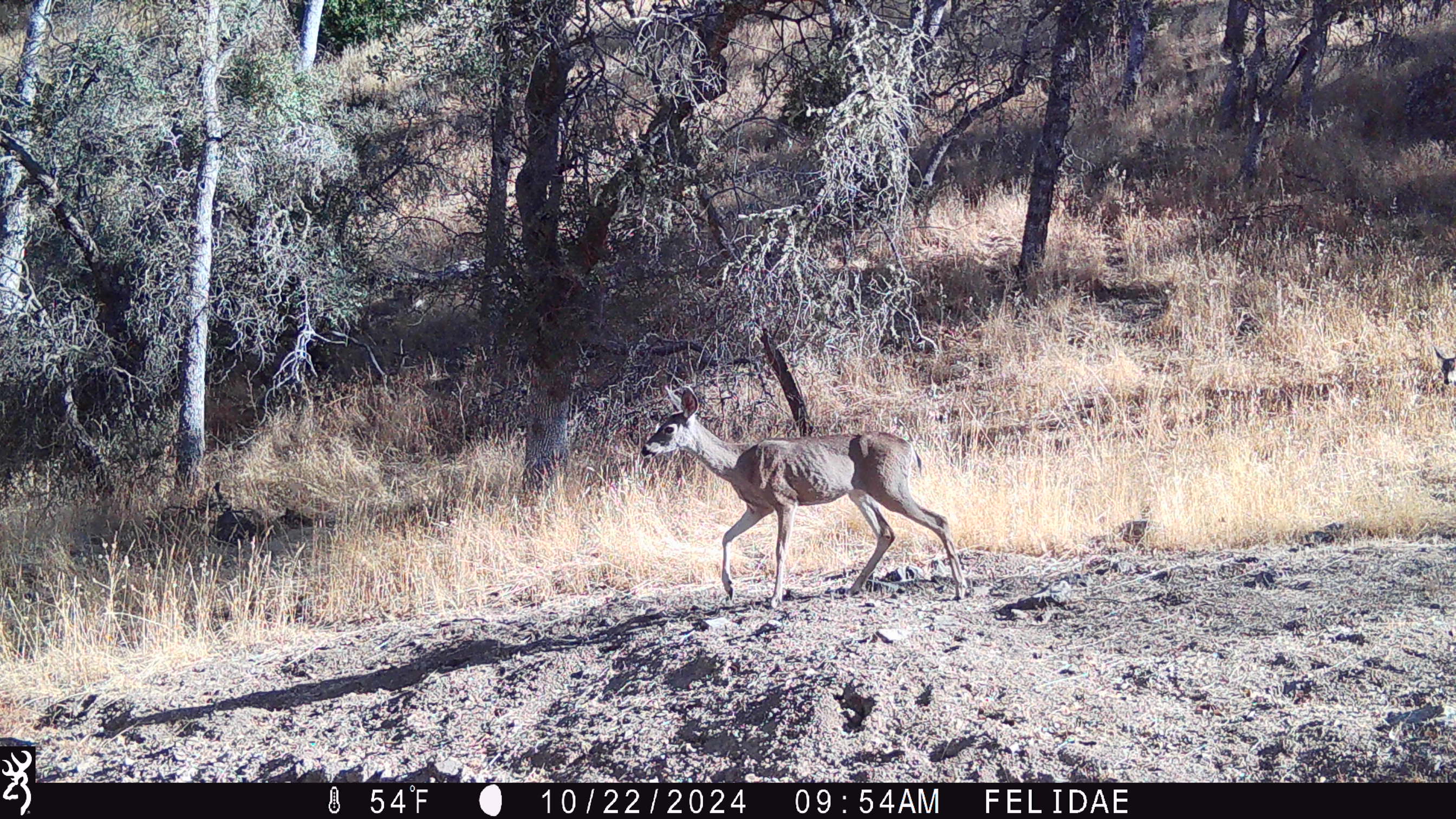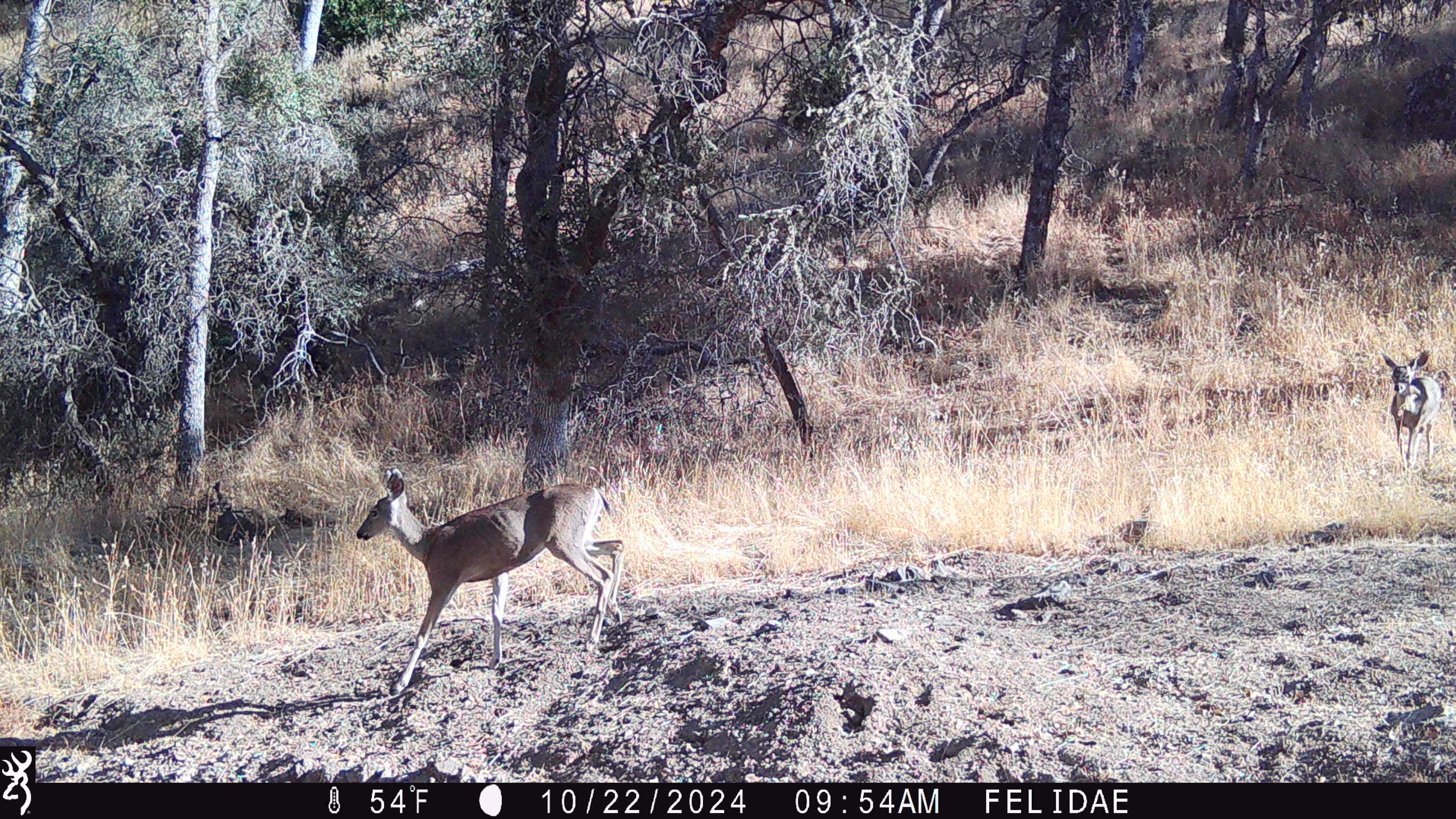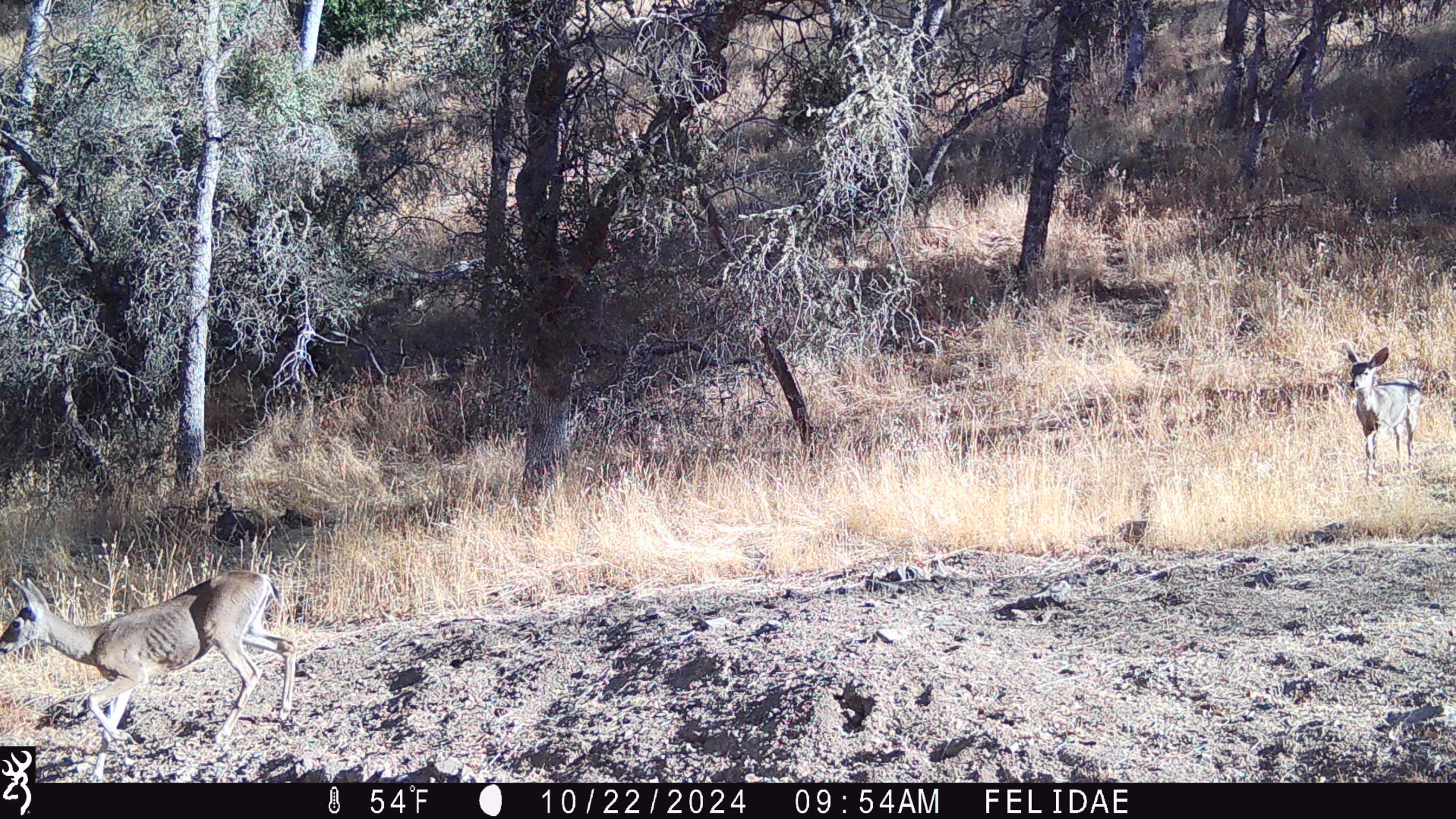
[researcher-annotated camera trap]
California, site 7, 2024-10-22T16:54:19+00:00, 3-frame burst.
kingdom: Animalia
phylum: Chordata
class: Mammalia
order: Artiodactyla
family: Cervidae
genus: Odocoileus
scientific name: Odocoileus hemionus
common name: mule deer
Mule deer (Odocoileus hemionus).